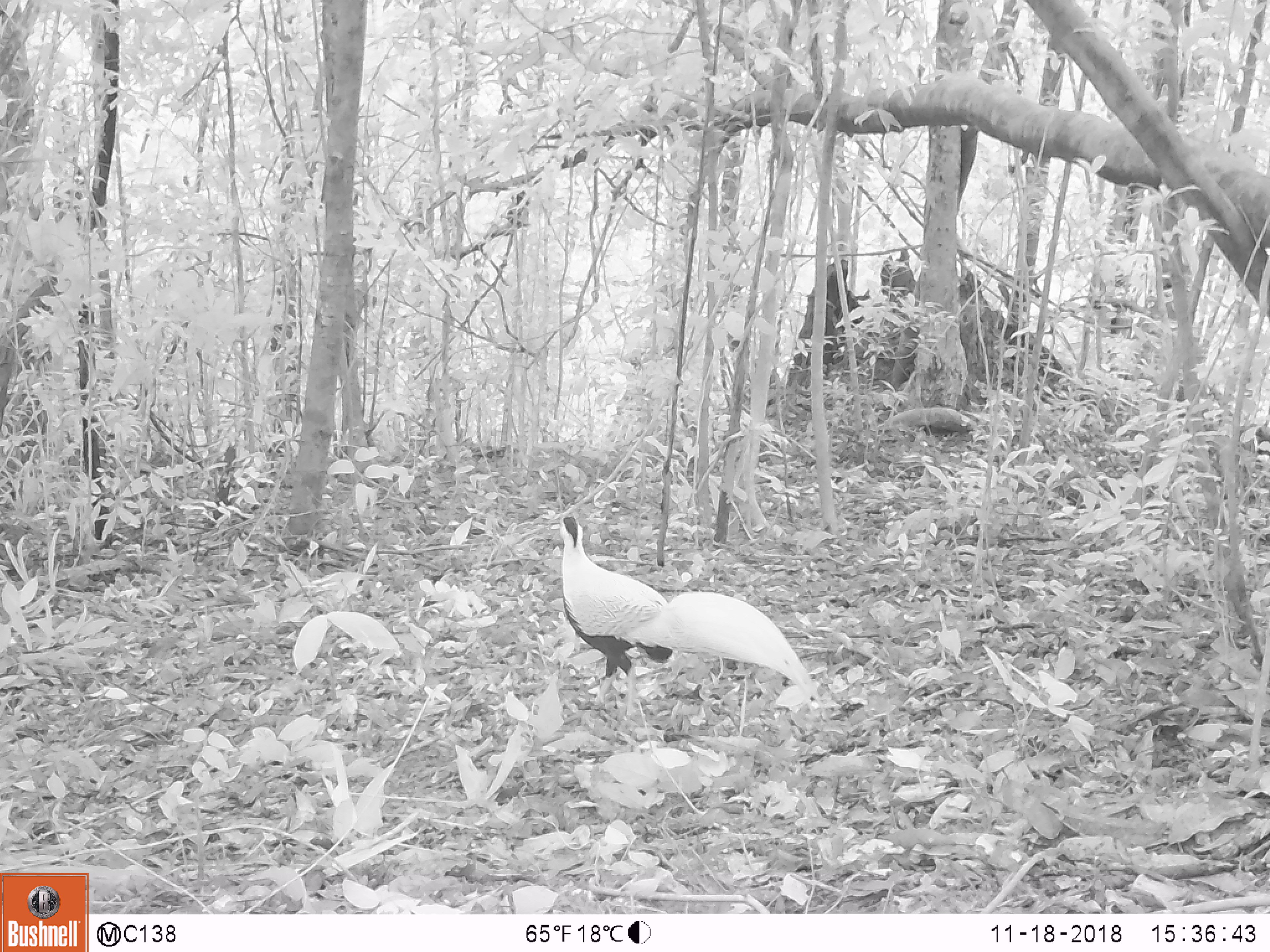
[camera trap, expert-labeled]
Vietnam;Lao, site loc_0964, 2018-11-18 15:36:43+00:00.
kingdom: Animalia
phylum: Chordata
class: Aves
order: Galliformes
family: Phasianidae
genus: Lophura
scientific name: Lophura nycthemera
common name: silver pheasant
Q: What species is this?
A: Silver pheasant (Lophura nycthemera).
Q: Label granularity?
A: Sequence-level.